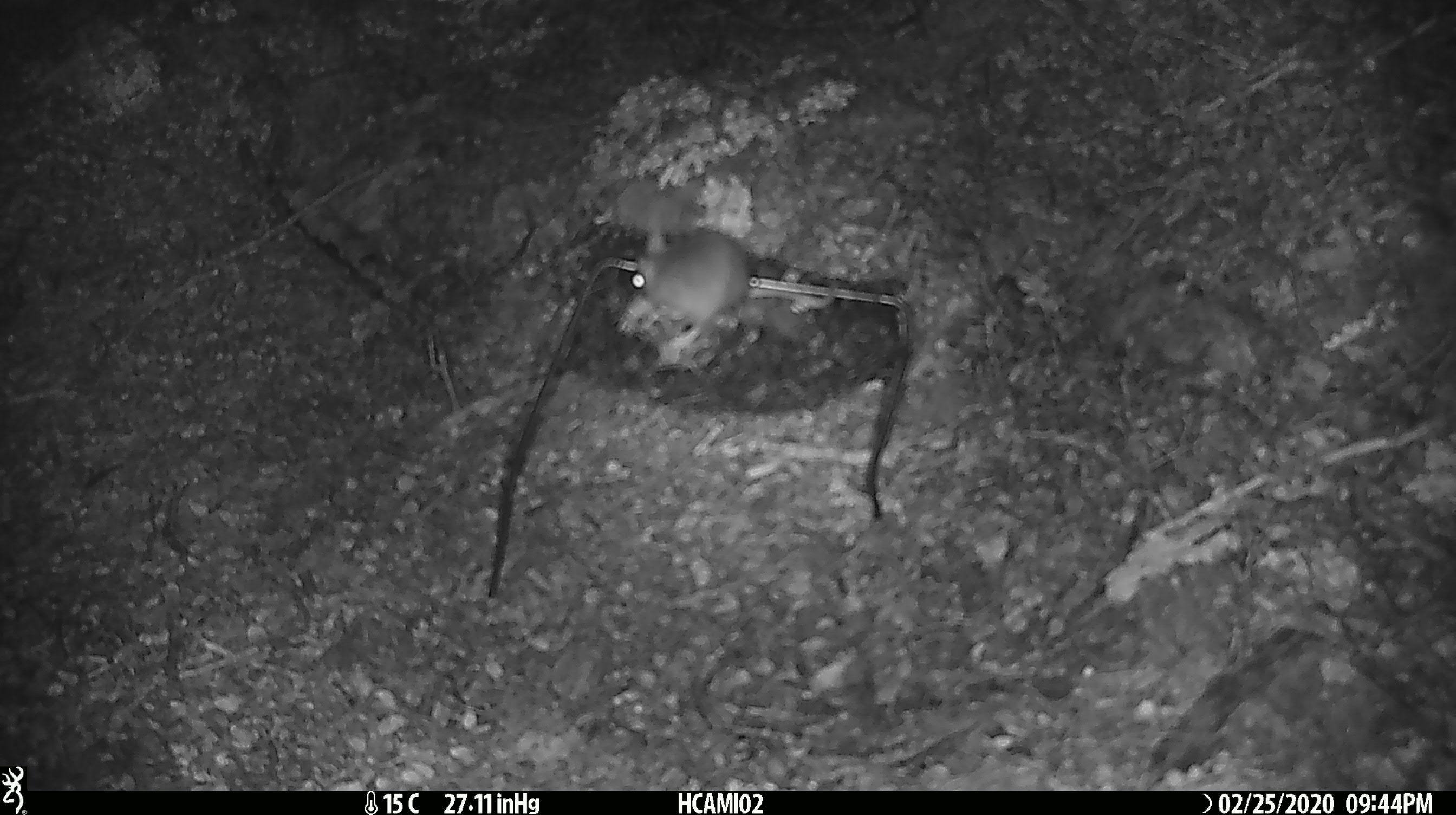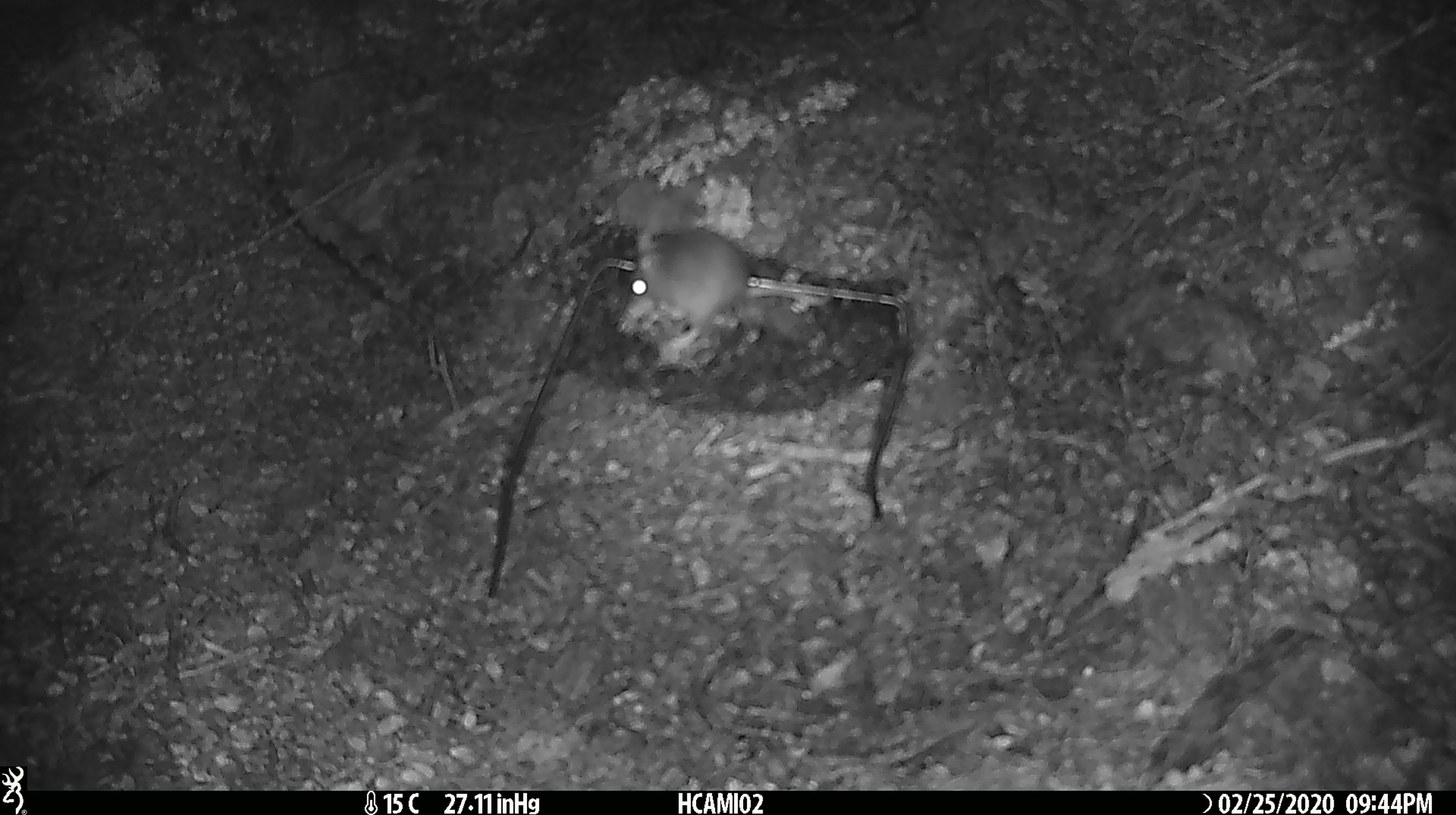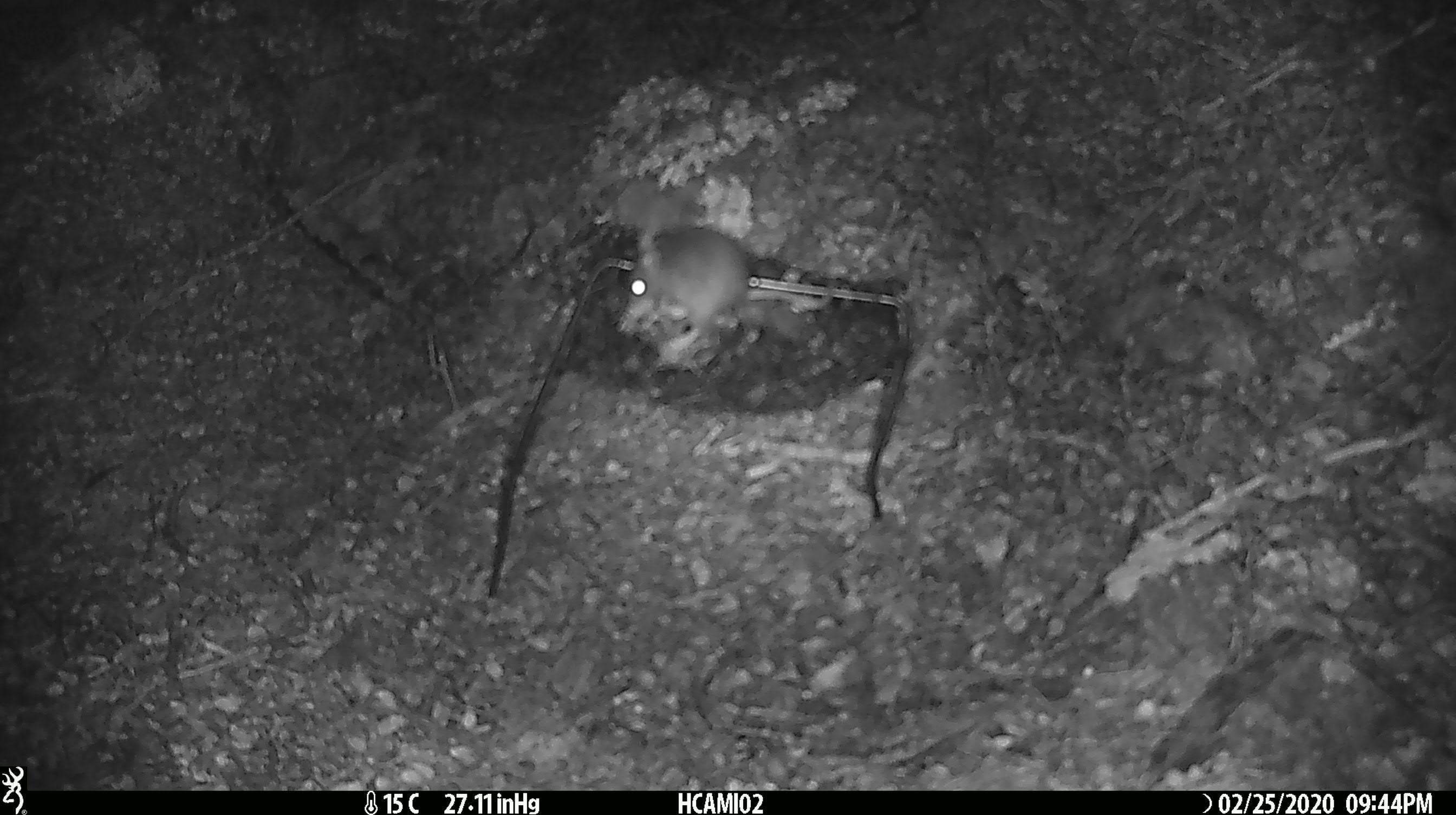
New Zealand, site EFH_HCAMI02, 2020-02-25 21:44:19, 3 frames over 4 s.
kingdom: Animalia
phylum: Chordata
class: Mammalia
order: Rodentia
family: Muridae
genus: Mus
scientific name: Mus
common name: mouse